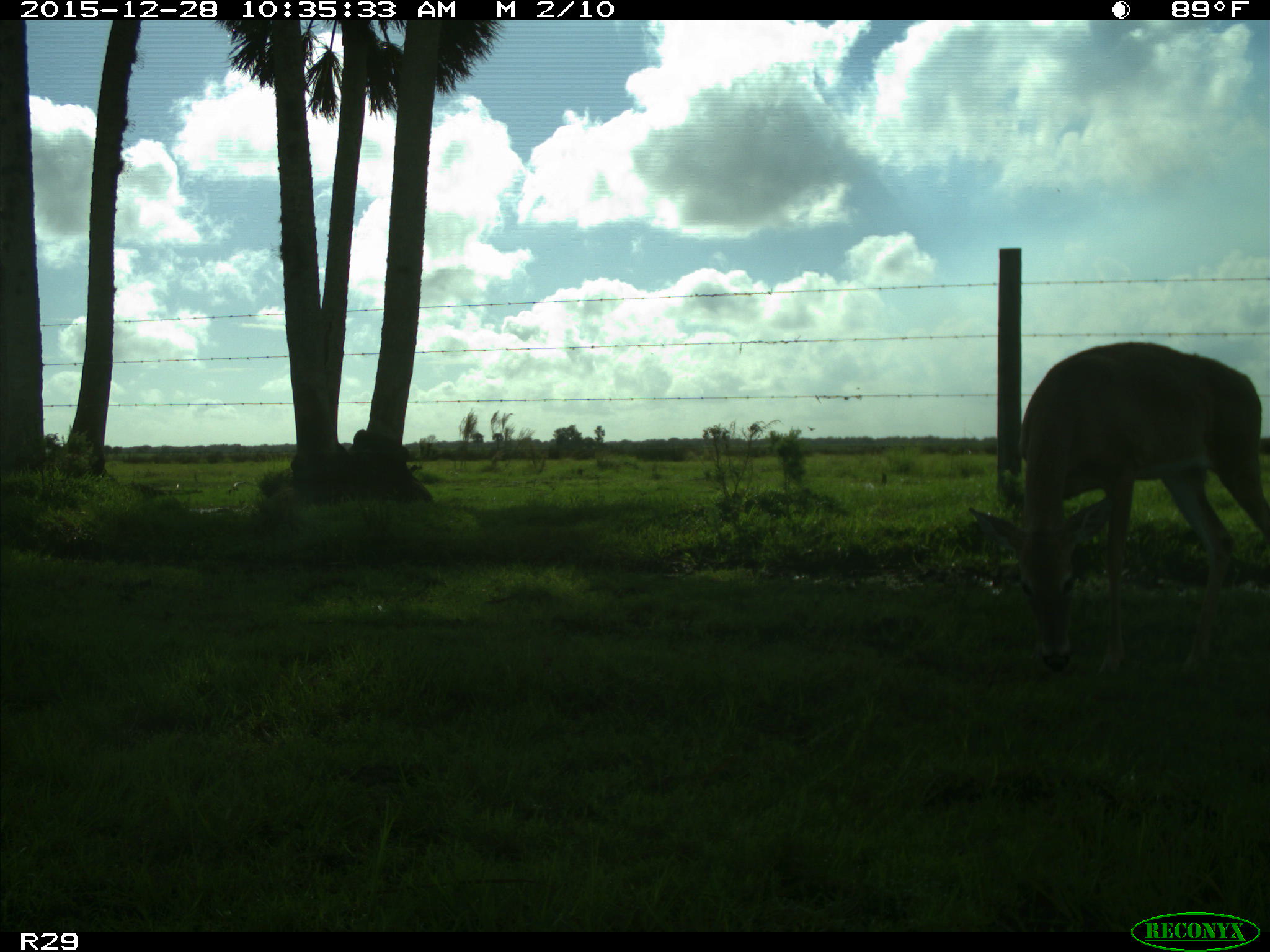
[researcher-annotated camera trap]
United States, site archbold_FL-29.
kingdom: Animalia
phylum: Chordata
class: Mammalia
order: Artiodactyla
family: Cervidae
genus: Odocoileus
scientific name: Odocoileus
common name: deer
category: unidentified deer